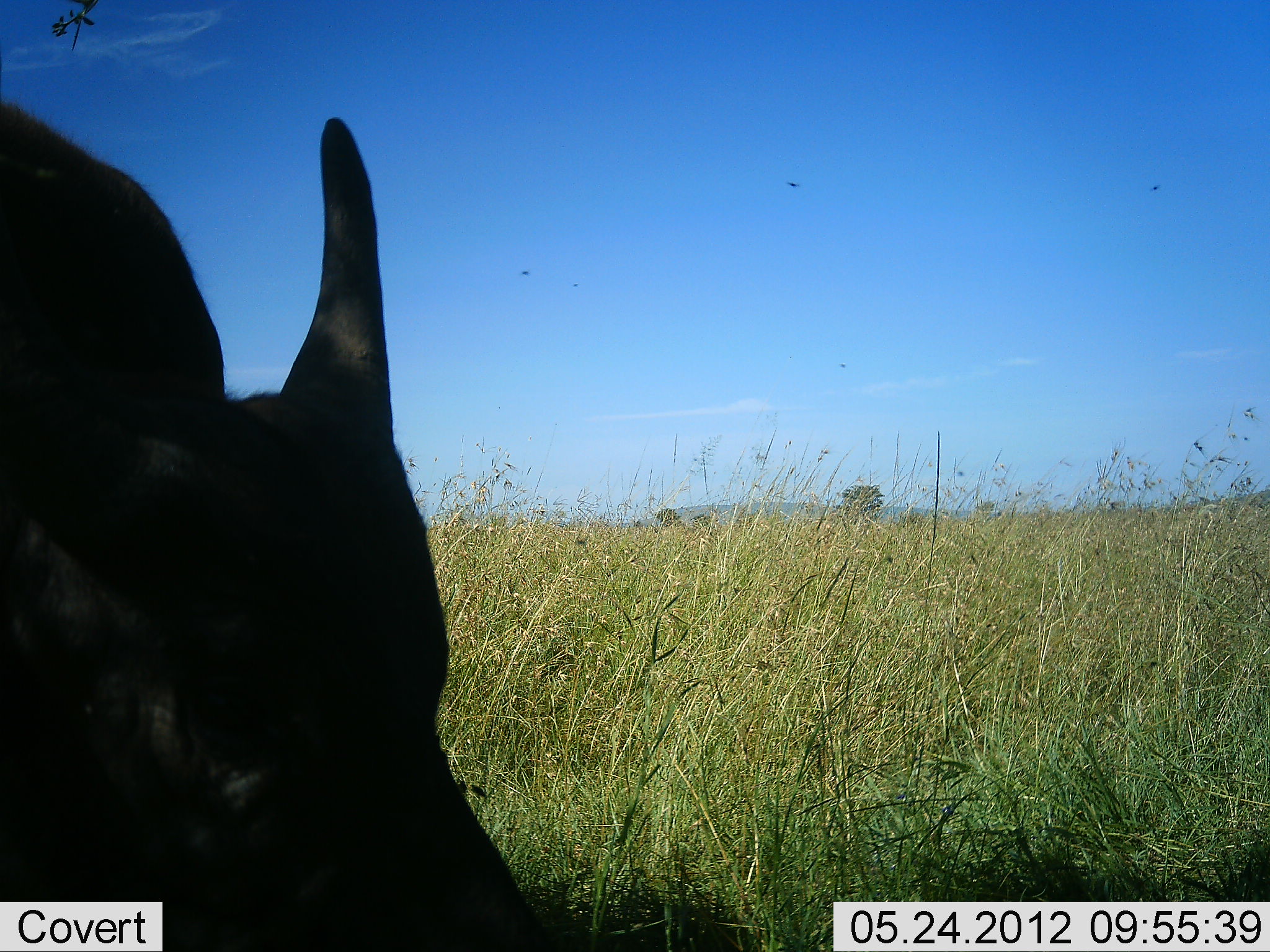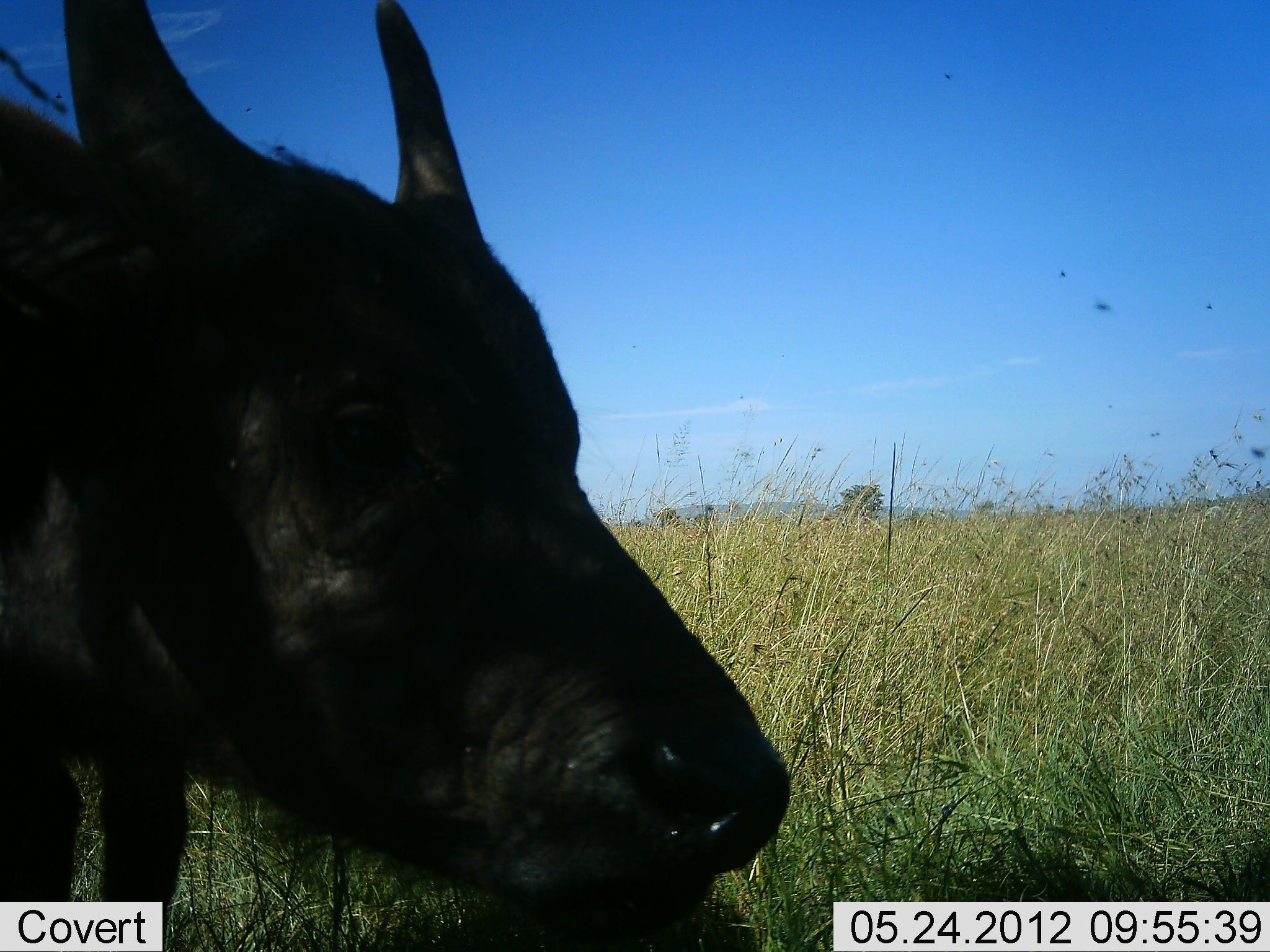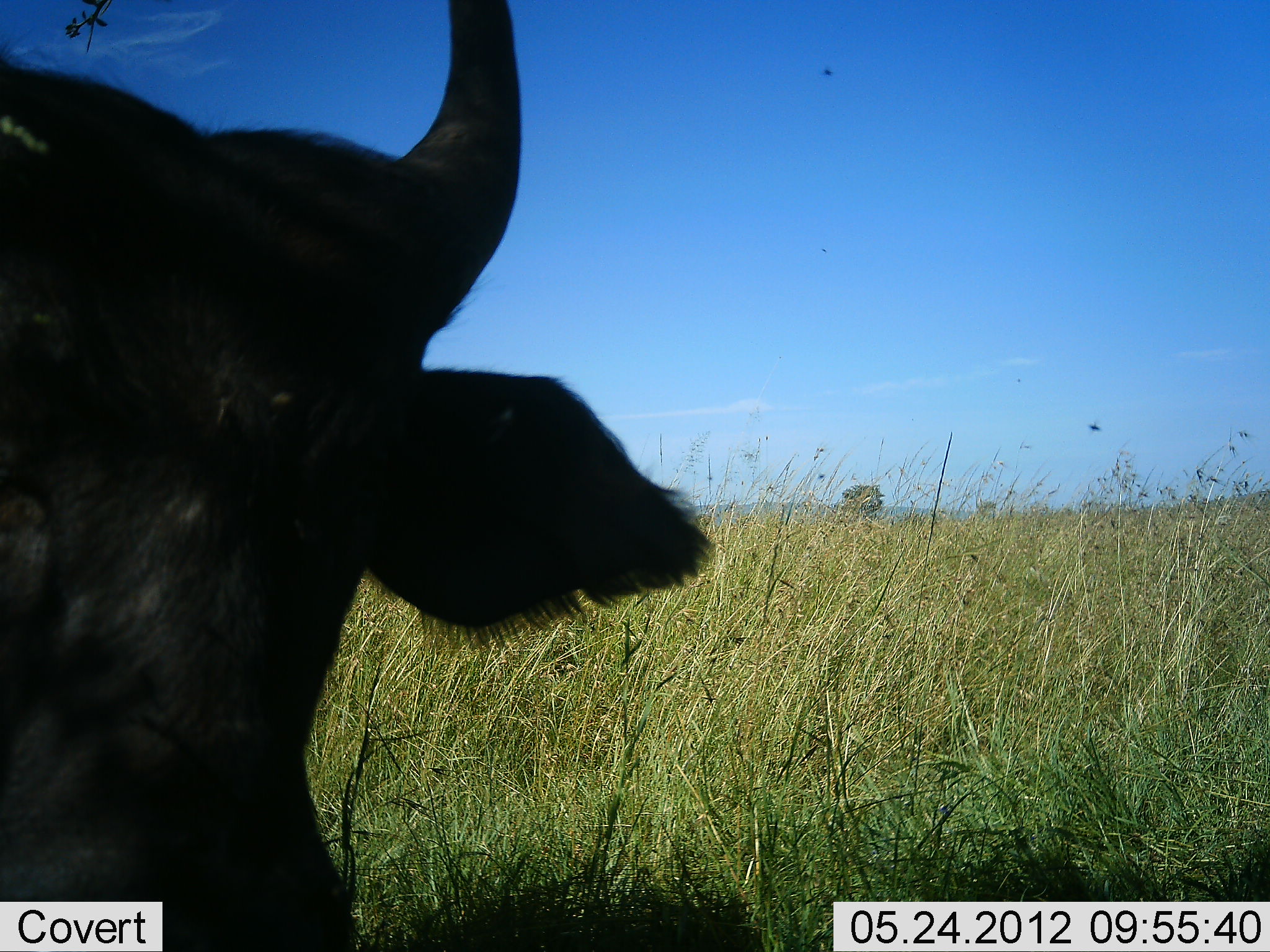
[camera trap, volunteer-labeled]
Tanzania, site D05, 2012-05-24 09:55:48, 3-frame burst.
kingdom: Animalia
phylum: Chordata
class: Mammalia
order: Artiodactyla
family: Bovidae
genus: Syncerus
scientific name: Syncerus caffer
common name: cape buffalo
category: buffalo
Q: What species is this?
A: Buffalo (cape buffalo) (Syncerus caffer).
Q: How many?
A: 1.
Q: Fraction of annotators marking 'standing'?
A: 40%.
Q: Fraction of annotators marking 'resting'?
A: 0%.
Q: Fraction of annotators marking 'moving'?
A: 10%.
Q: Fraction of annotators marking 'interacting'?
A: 0%.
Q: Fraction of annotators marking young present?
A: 10%.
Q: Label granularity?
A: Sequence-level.